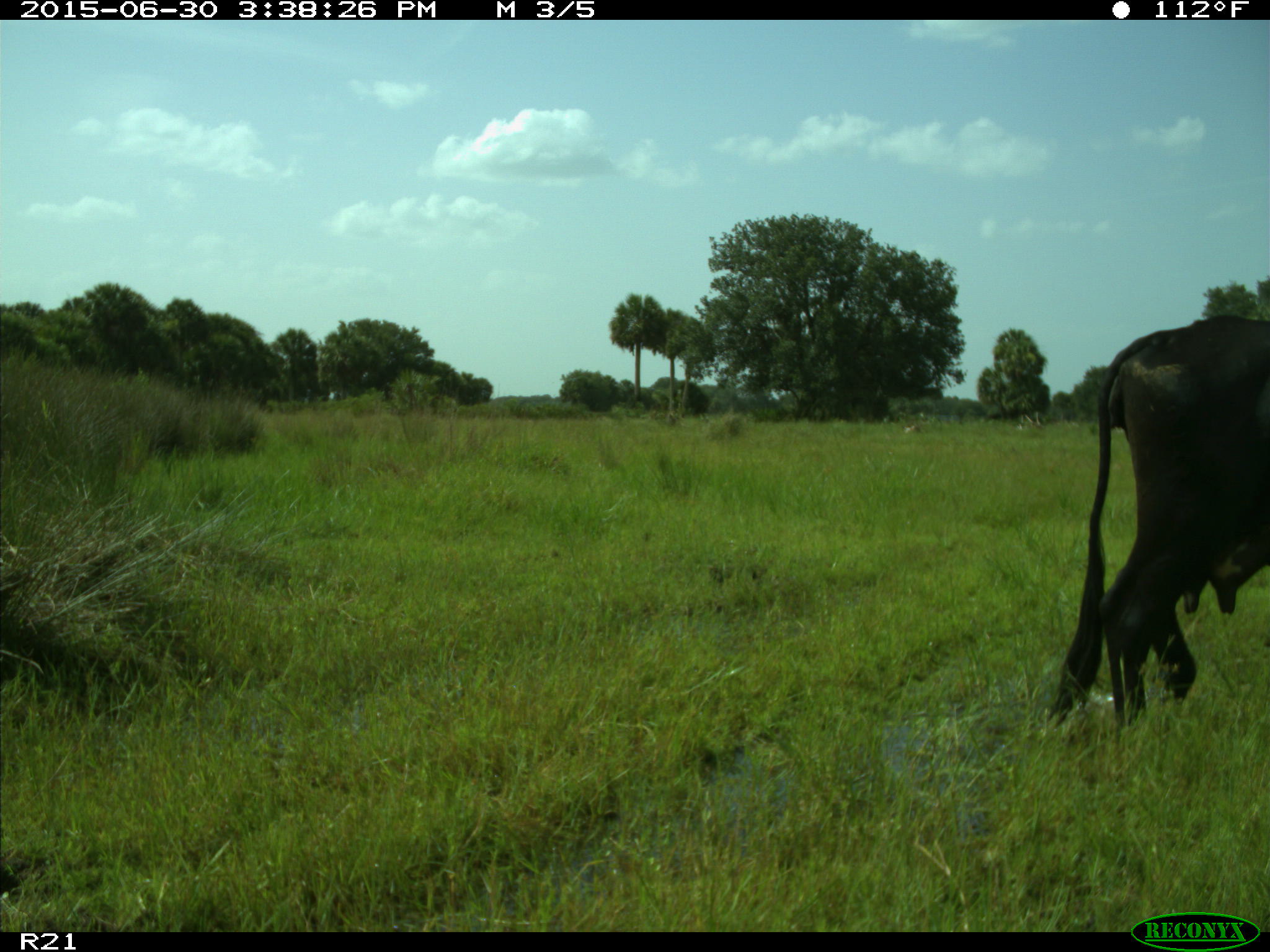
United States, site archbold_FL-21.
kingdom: Animalia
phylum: Chordata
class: Mammalia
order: Artiodactyla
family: Bovidae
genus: Bos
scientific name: Bos taurus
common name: domestic cow